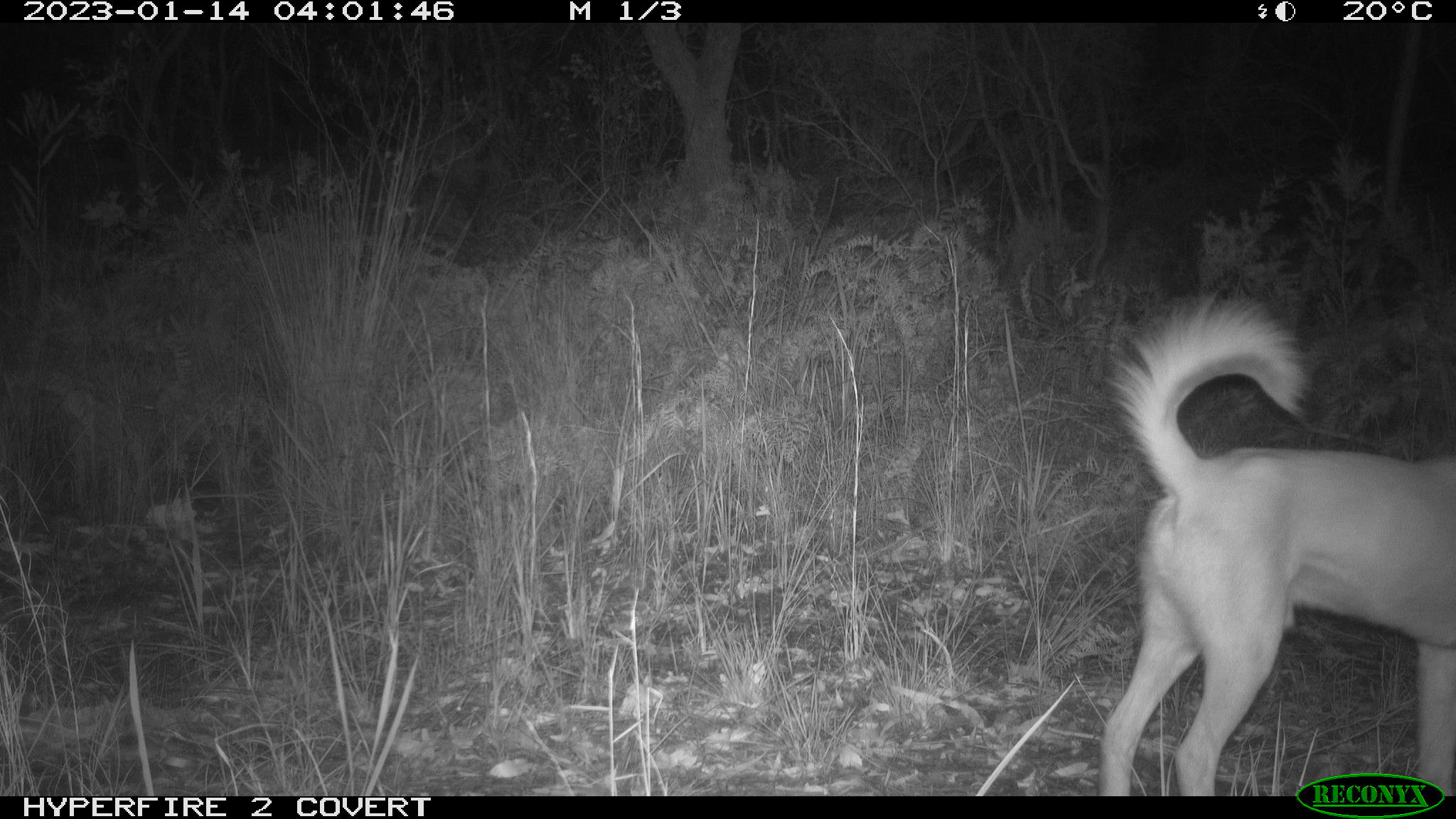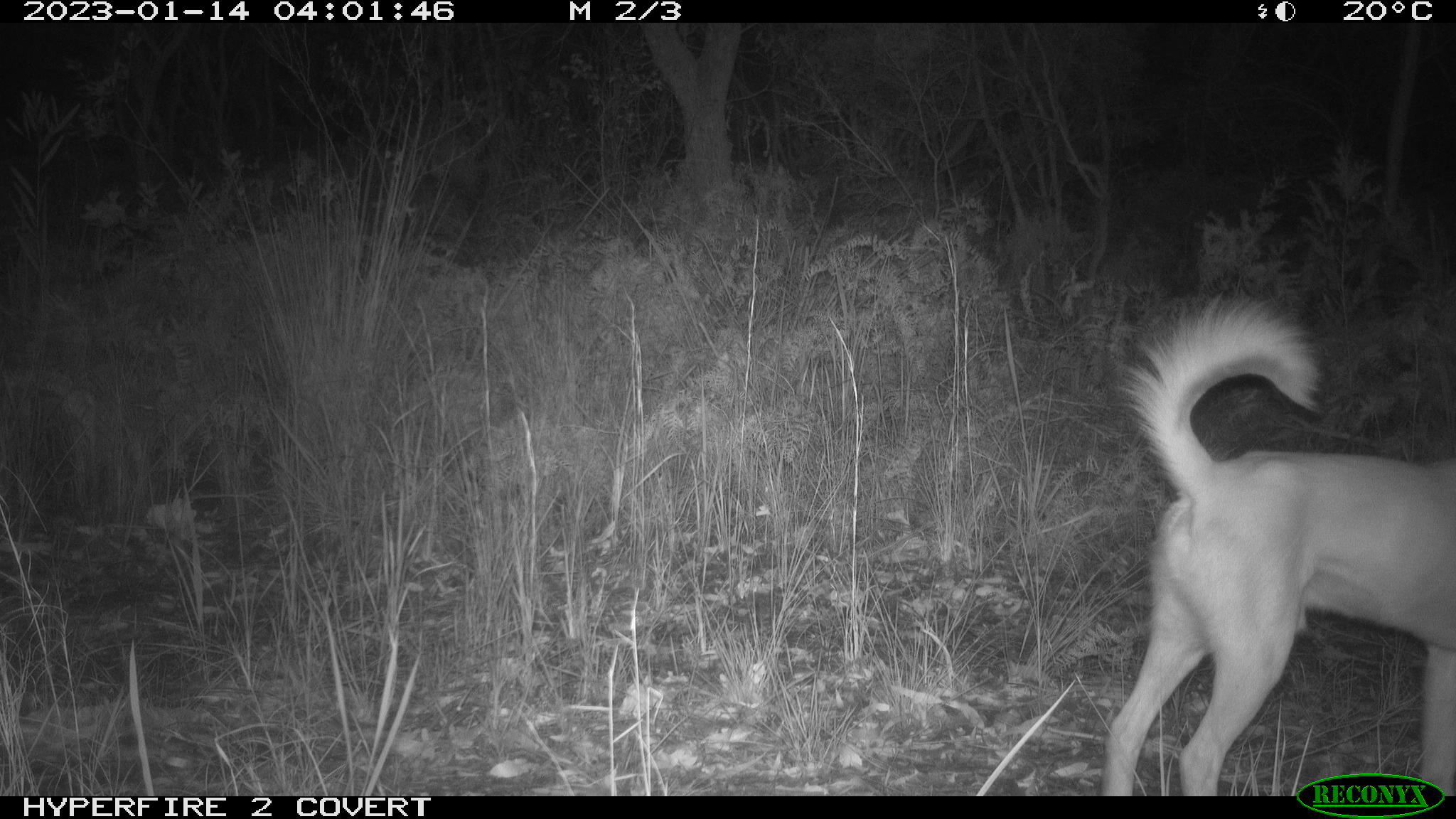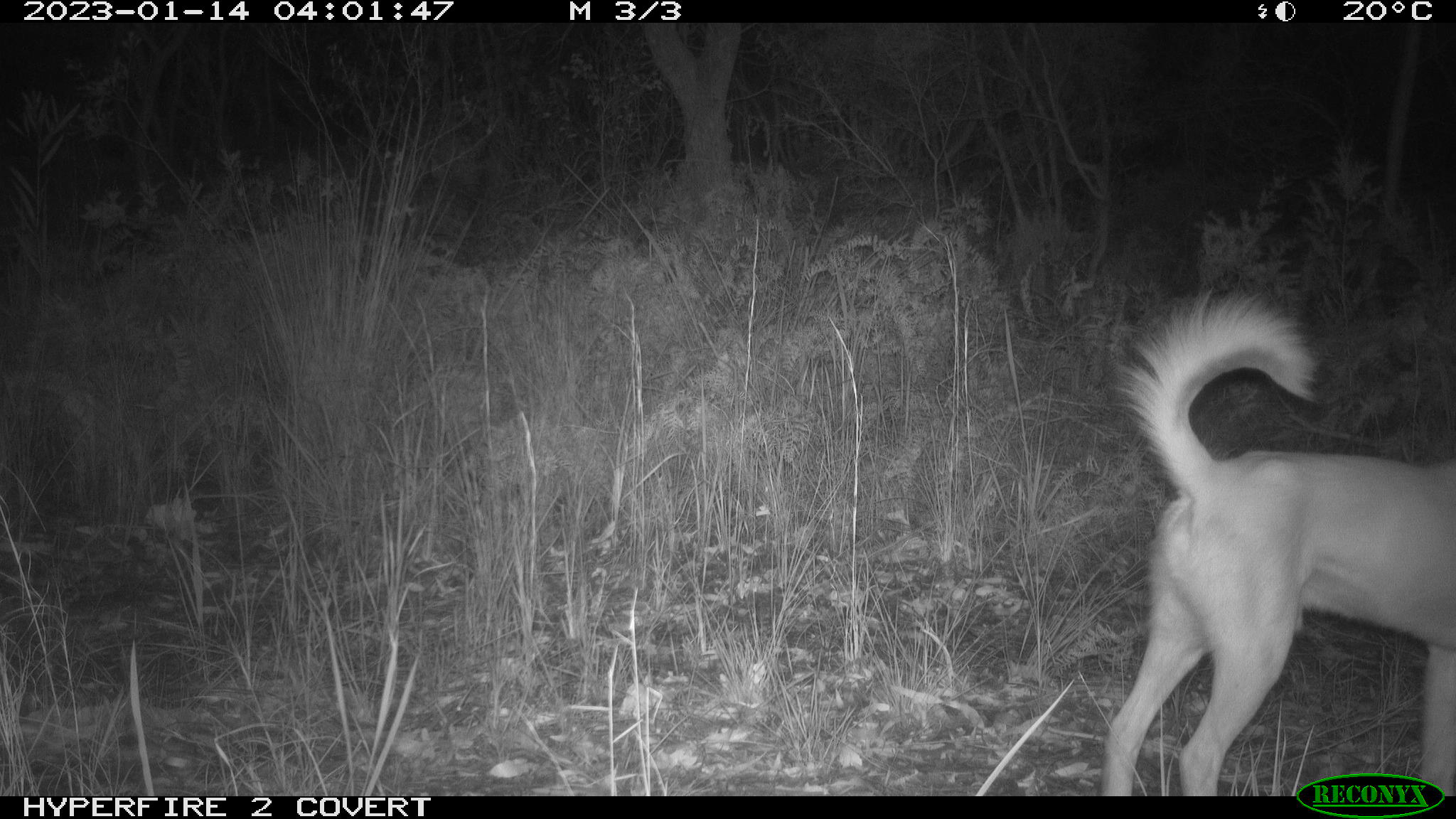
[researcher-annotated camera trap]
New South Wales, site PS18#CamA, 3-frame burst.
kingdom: Animalia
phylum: Chordata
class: Mammalia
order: Carnivora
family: Canidae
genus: Canis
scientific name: Canis familiaris dingo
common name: dingo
Dingo (Canis familiaris dingo).